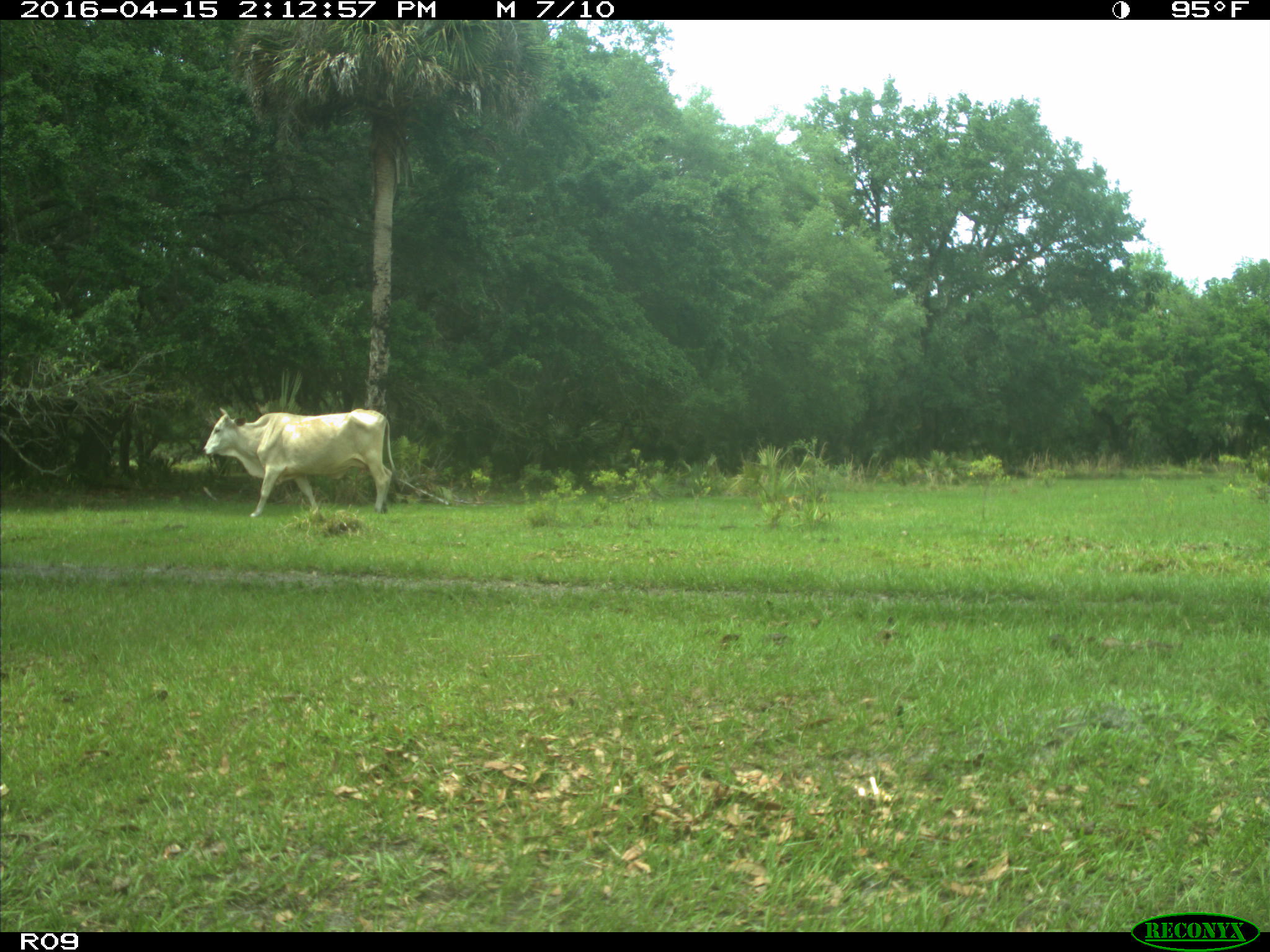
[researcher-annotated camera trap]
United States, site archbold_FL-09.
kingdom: Animalia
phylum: Chordata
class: Mammalia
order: Artiodactyla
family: Bovidae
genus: Bos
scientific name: Bos taurus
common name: domestic cow